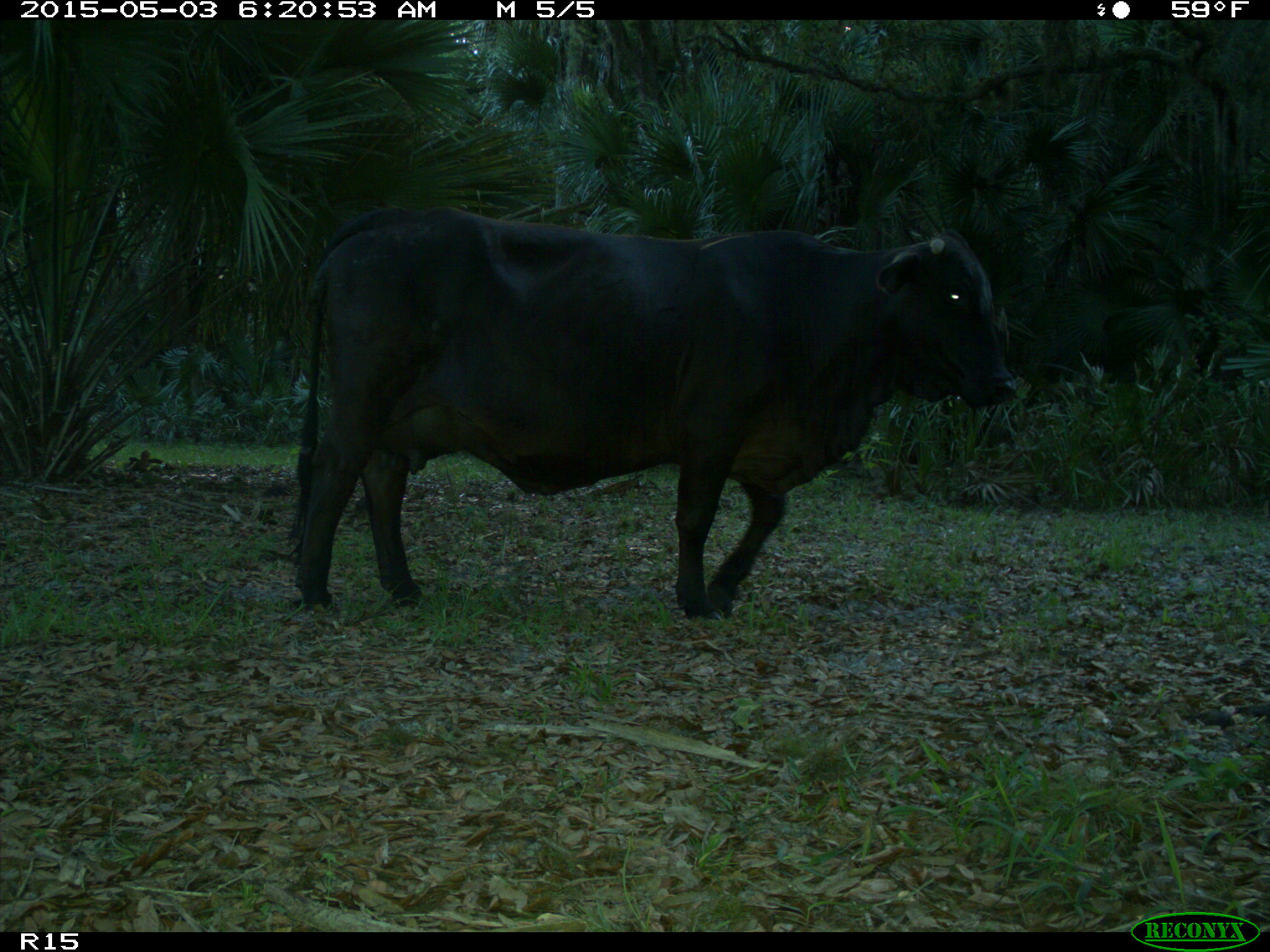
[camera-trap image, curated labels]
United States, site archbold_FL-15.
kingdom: Animalia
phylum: Chordata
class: Mammalia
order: Artiodactyla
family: Bovidae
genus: Bos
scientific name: Bos taurus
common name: domestic cow